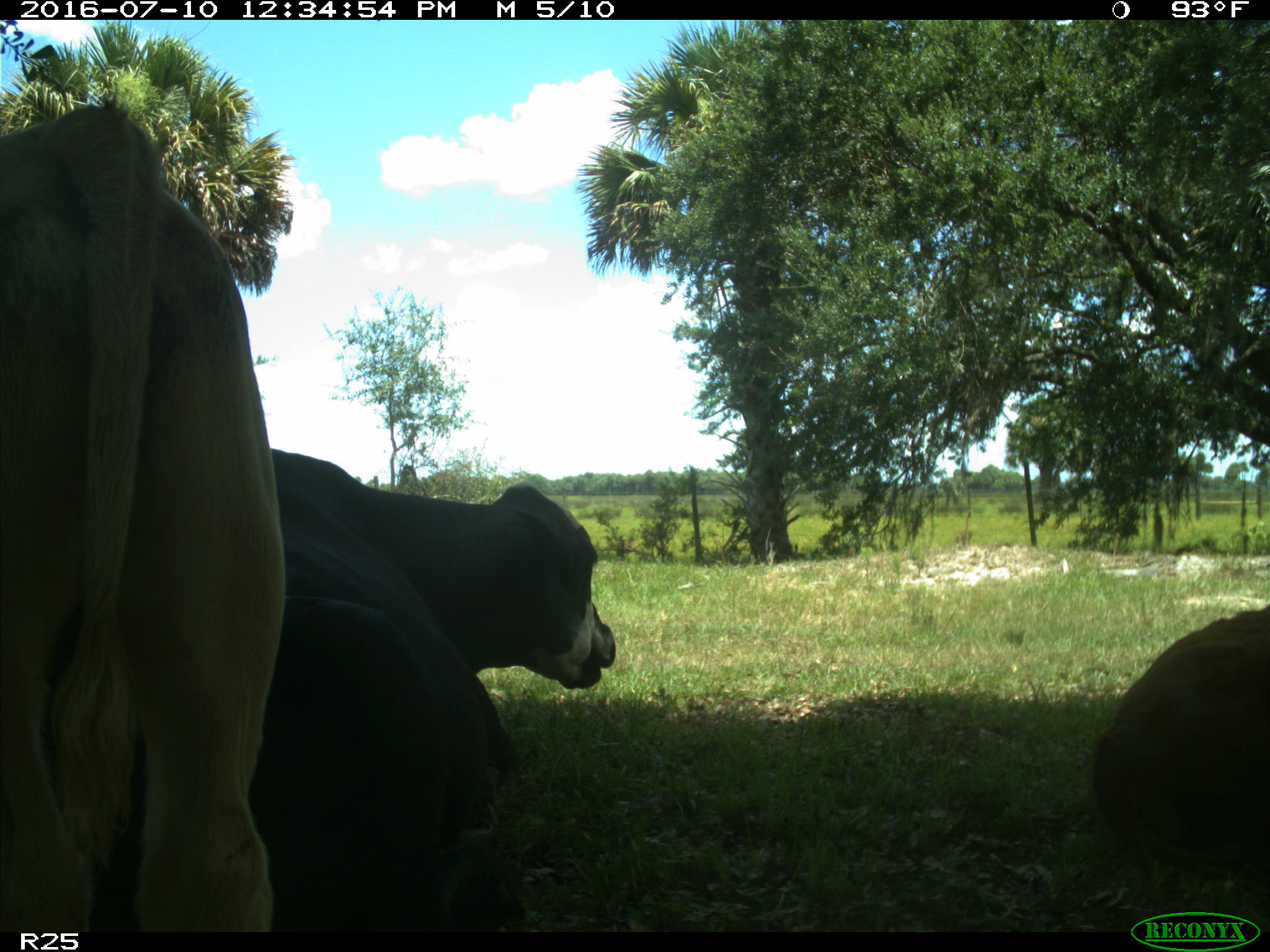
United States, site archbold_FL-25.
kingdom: Animalia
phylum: Chordata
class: Mammalia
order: Artiodactyla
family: Bovidae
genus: Bos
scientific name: Bos taurus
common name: domestic cow